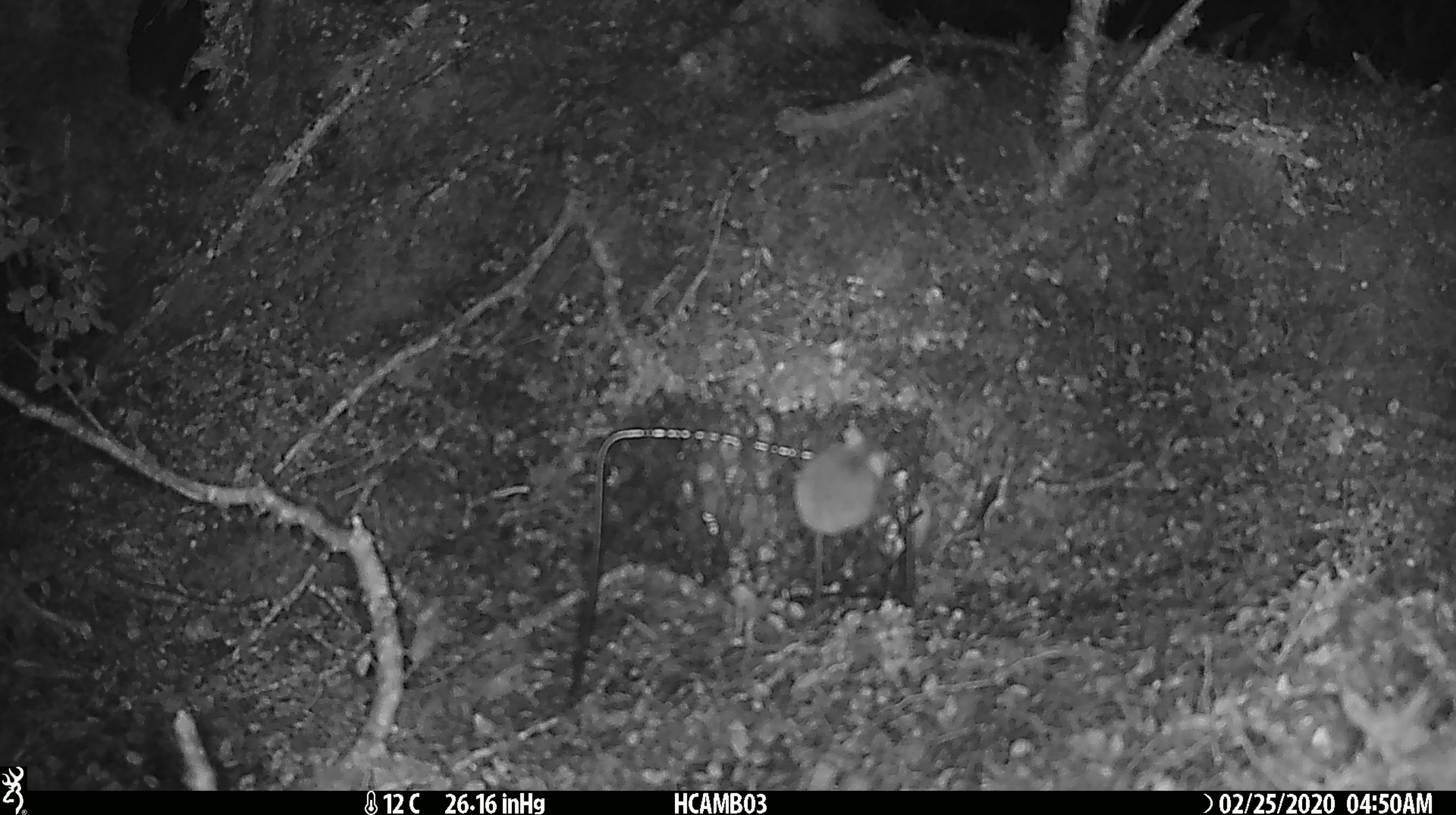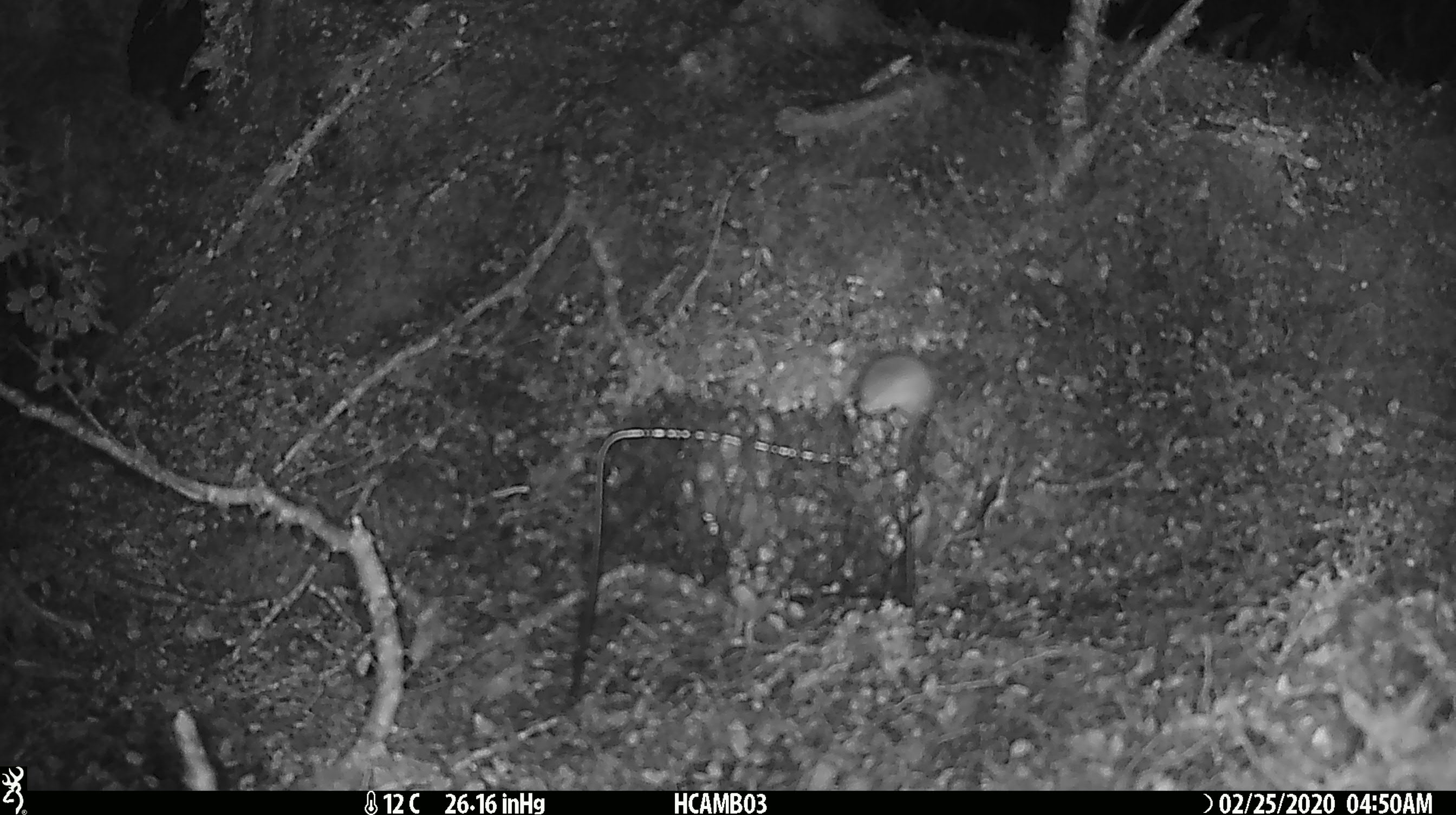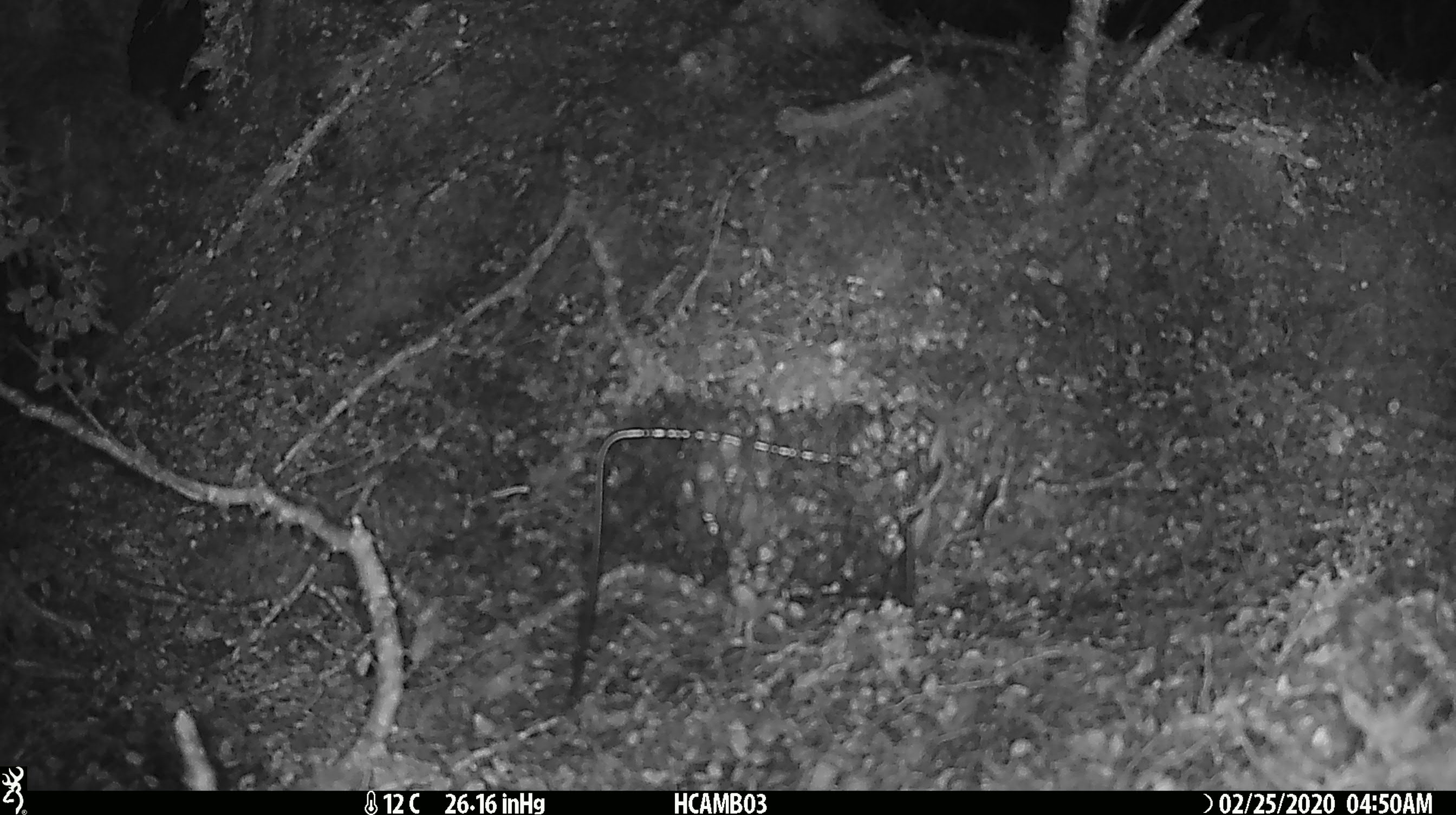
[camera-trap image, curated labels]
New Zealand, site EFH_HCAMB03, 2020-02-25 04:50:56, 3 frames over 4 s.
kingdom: Animalia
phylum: Chordata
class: Mammalia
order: Rodentia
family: Muridae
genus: Mus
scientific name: Mus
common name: mouse